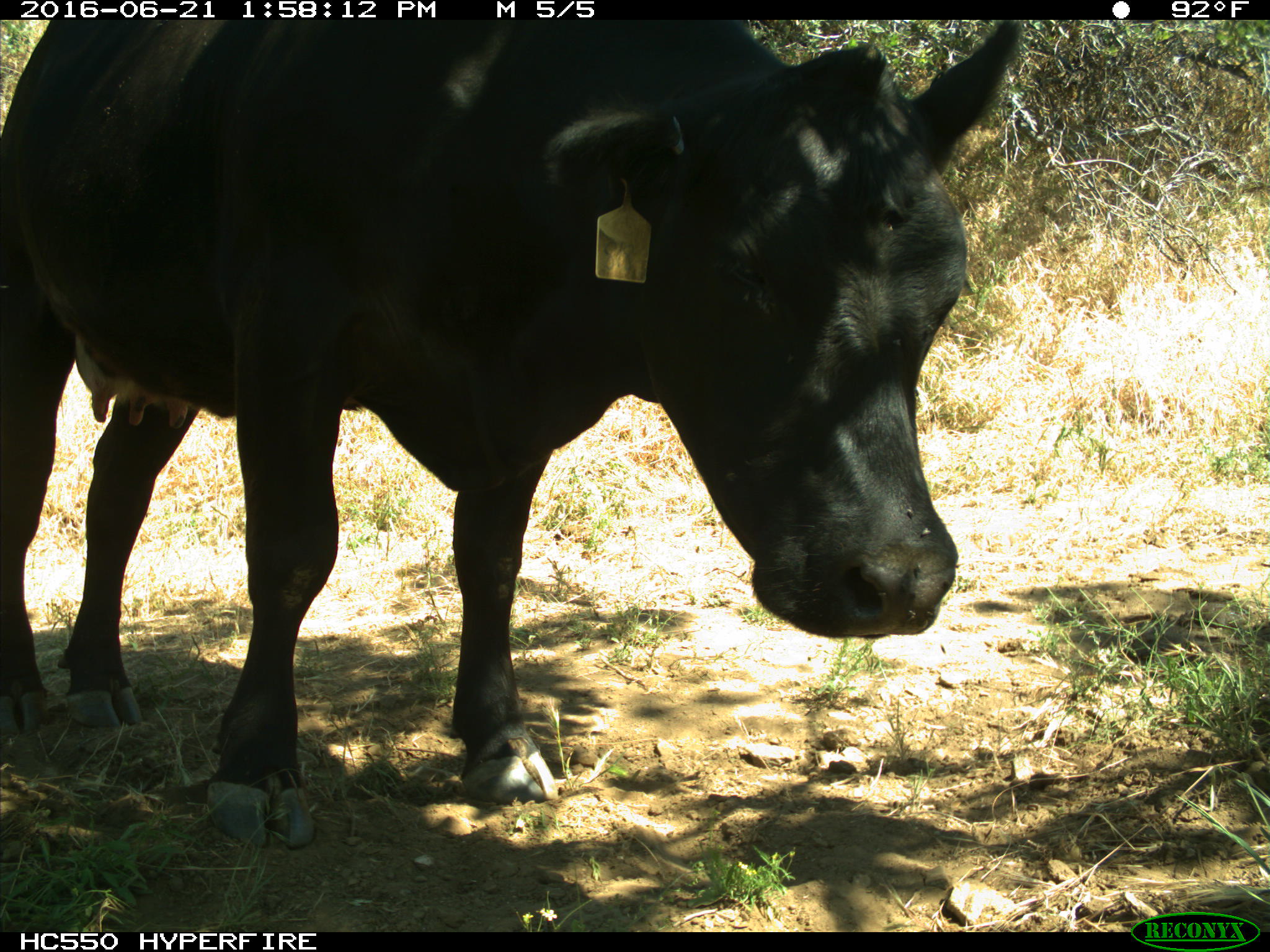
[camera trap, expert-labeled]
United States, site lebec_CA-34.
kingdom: Animalia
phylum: Chordata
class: Mammalia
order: Artiodactyla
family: Bovidae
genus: Bos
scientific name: Bos taurus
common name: domestic cow